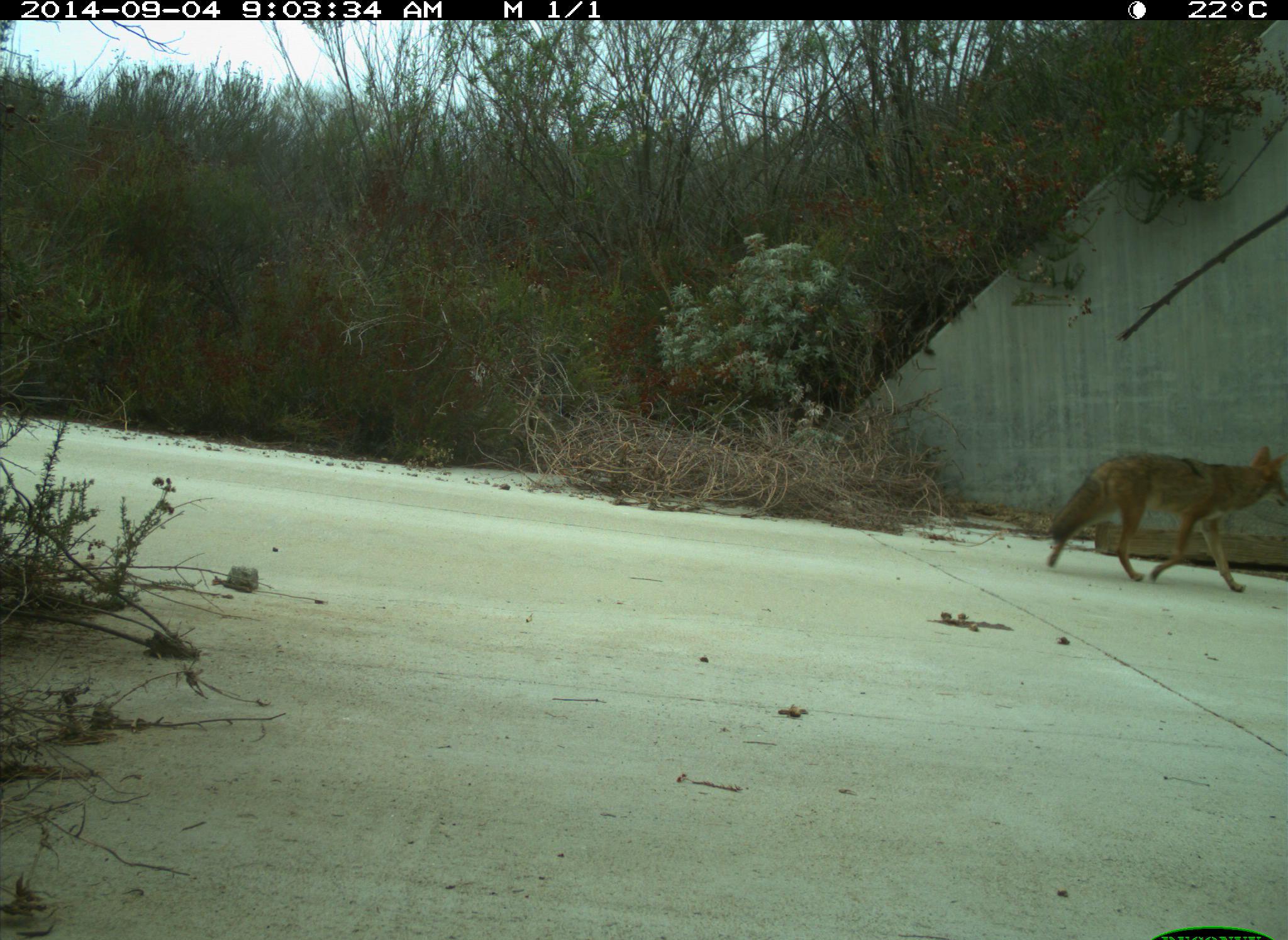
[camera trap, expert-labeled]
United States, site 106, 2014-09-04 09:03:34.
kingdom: Animalia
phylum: Chordata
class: Mammalia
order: Carnivora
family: Canidae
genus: Canis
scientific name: Canis latrans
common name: coyote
Coyote (Canis latrans).